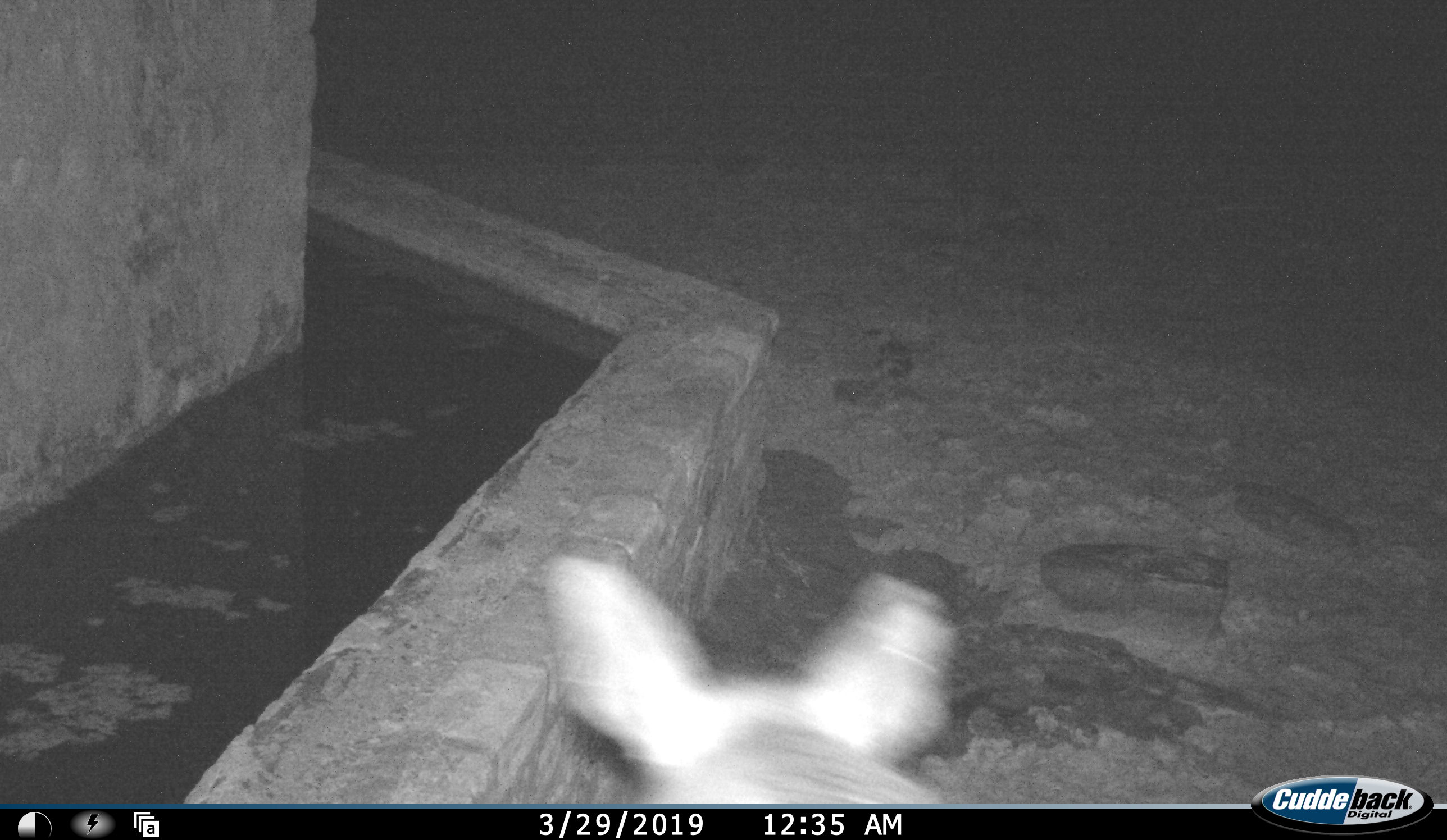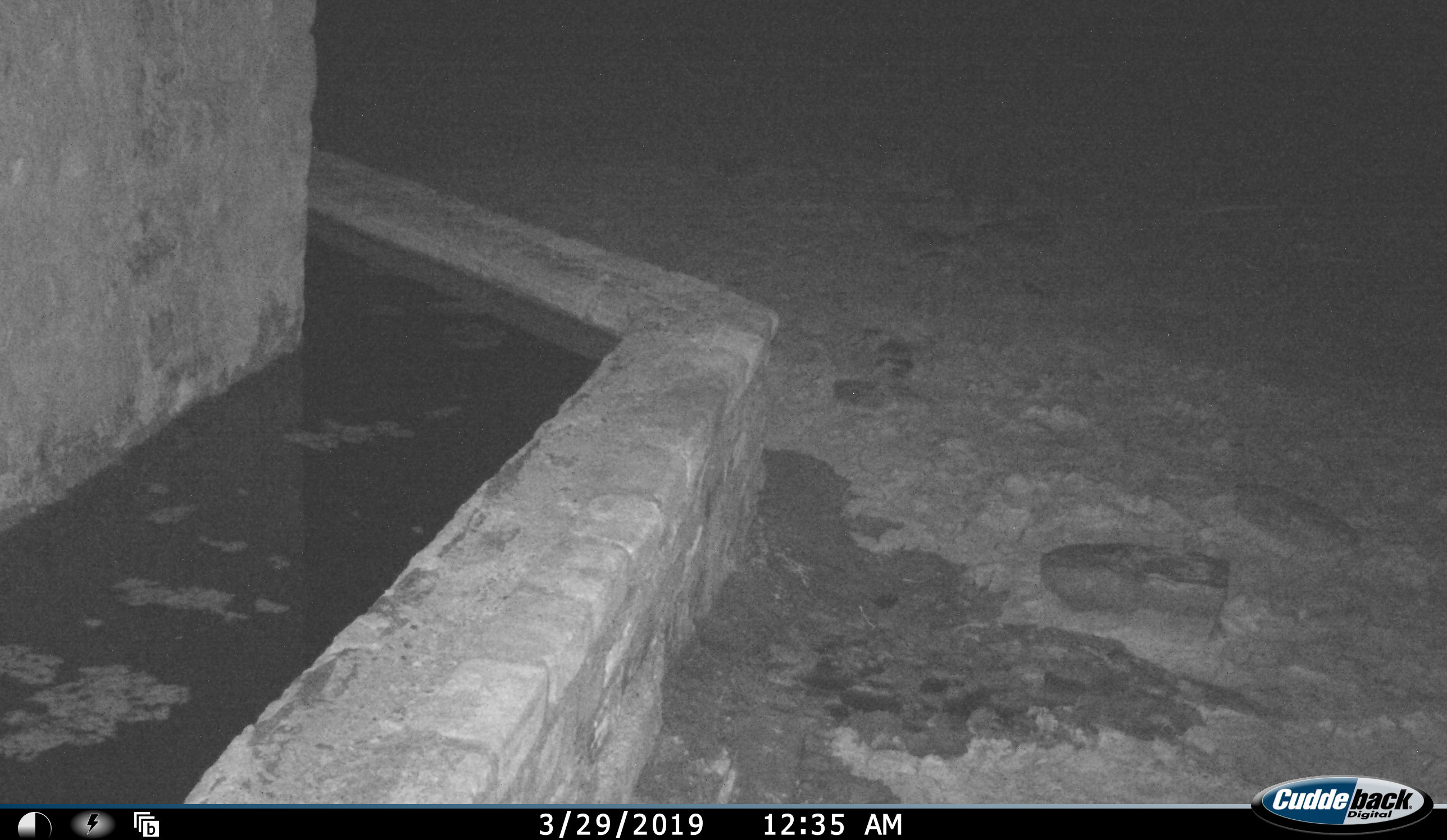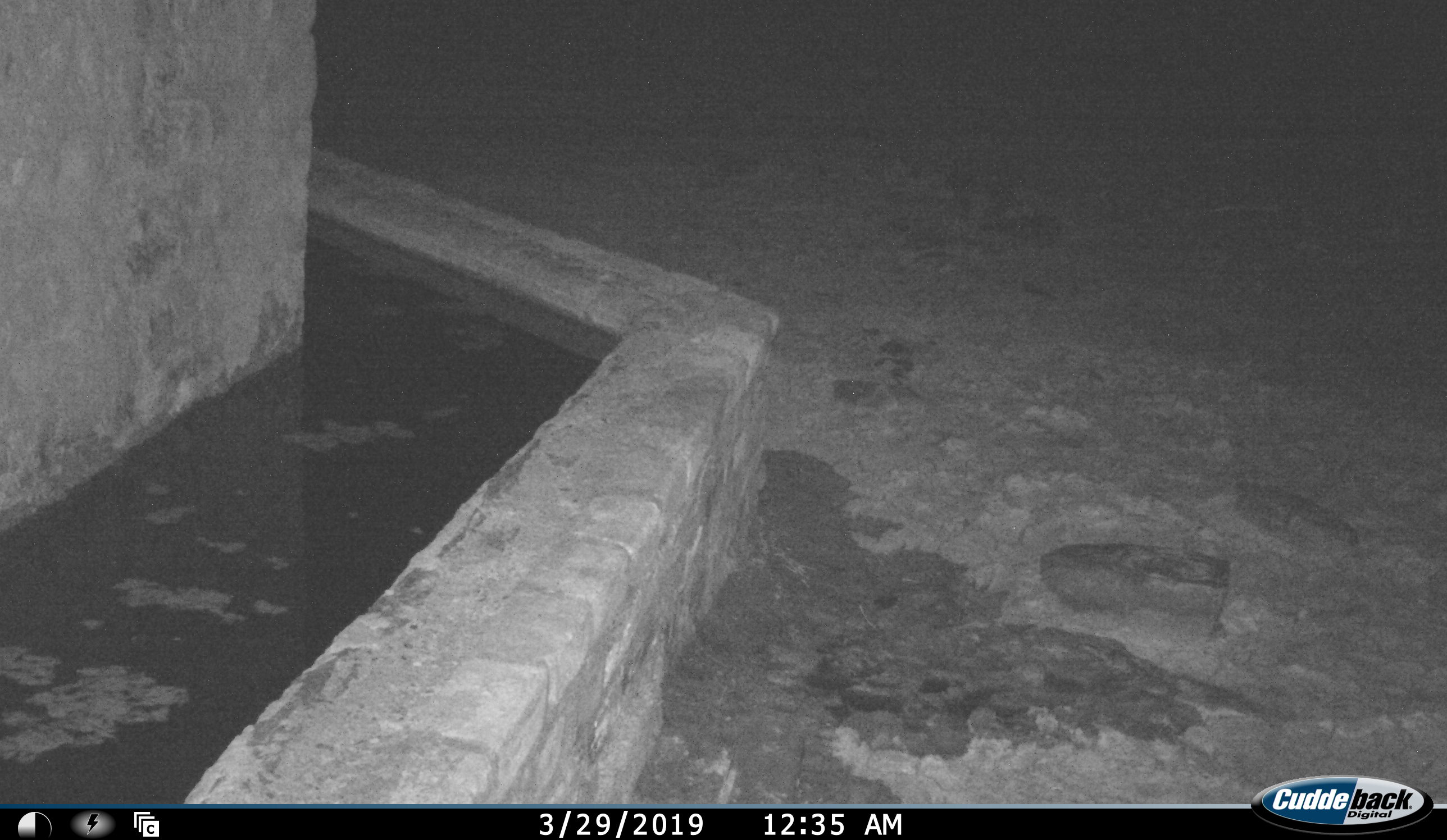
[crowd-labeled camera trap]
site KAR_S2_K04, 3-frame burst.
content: unidentified animal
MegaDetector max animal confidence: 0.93